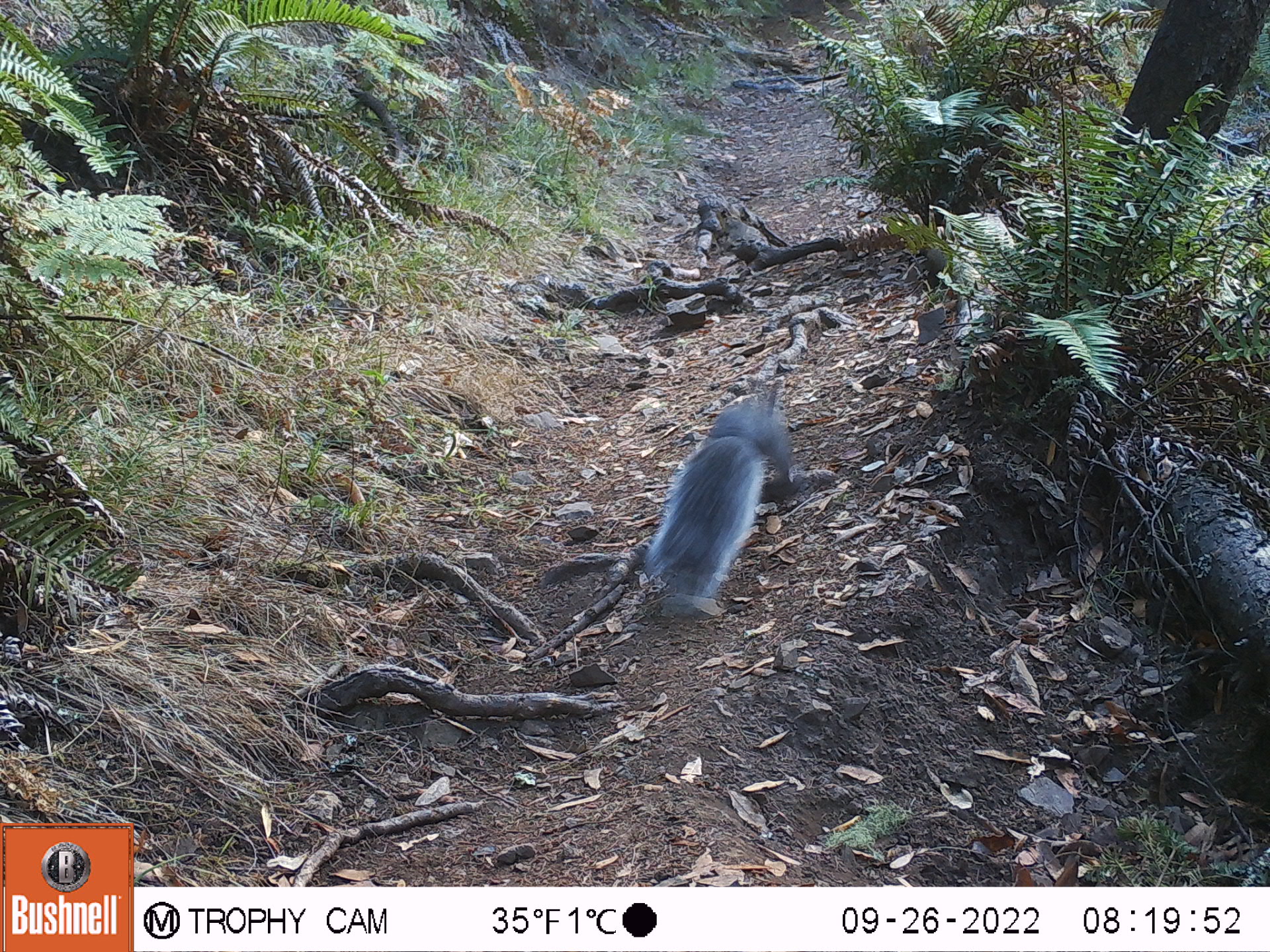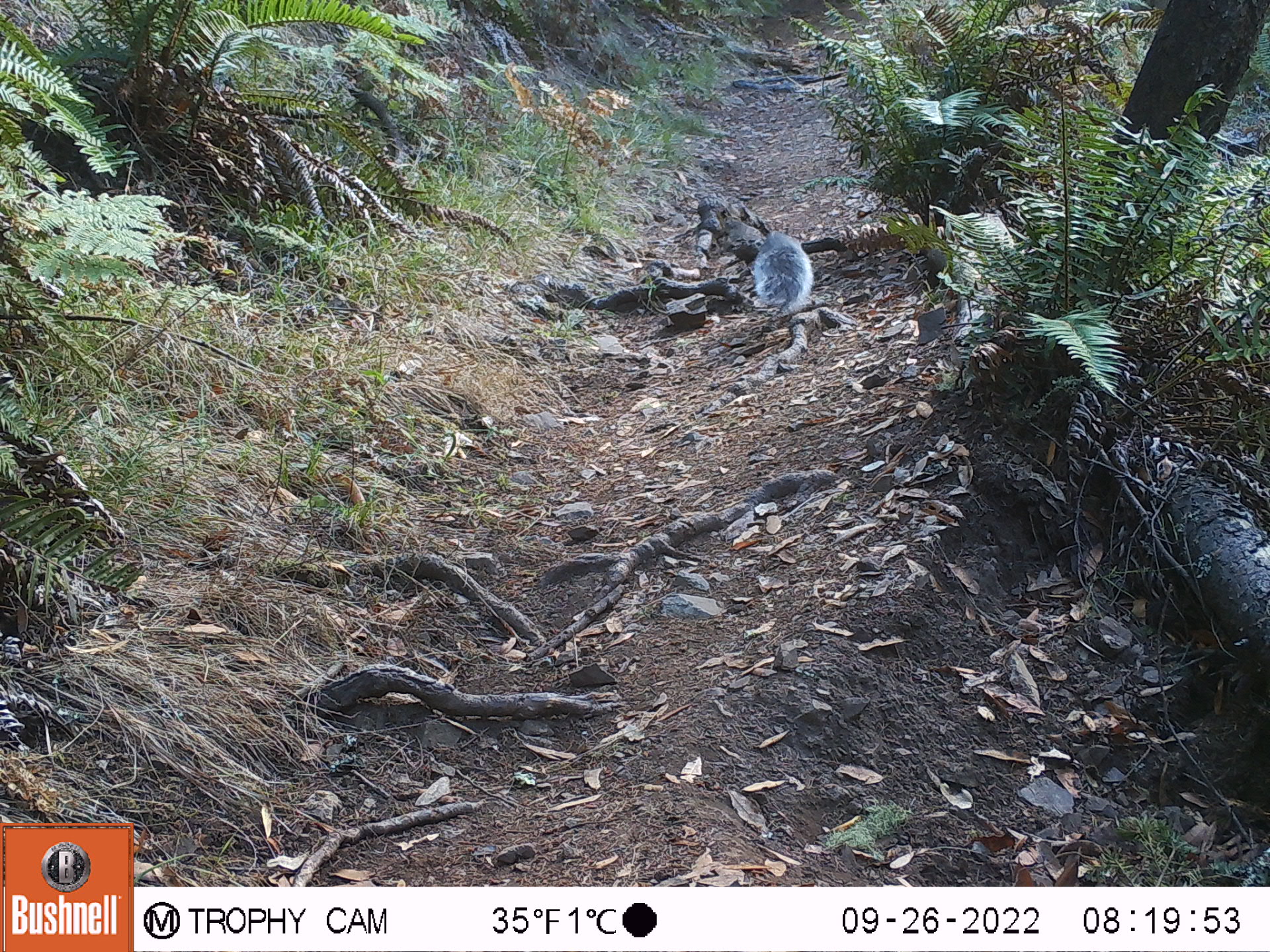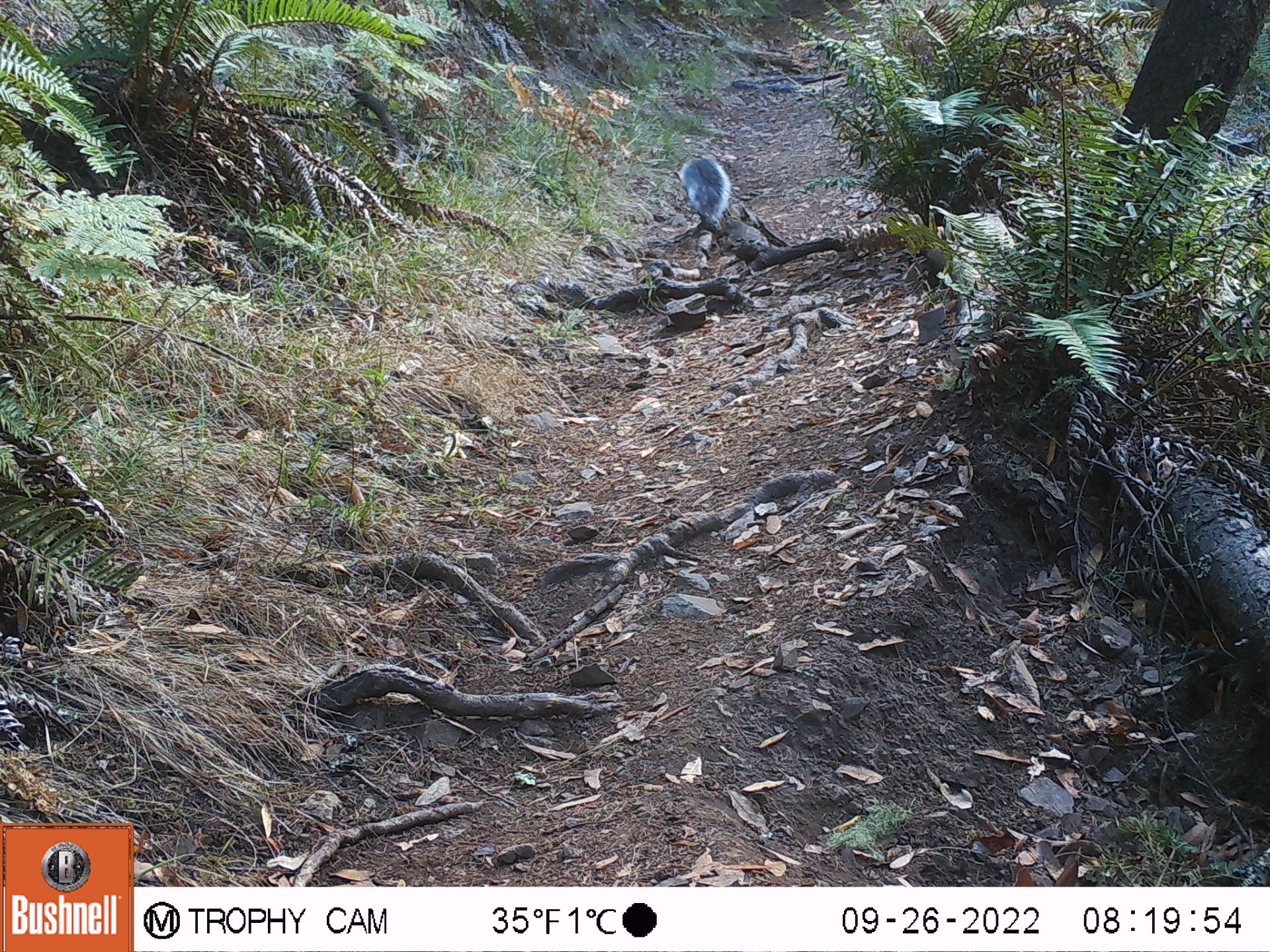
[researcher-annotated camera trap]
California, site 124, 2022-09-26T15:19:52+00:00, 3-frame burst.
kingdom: Animalia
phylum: Chordata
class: Mammalia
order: Rodentia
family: Sciuridae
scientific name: Sciuridae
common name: squirrel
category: unknown squirrel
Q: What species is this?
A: Unknown squirrel (squirrel) (Sciuridae).